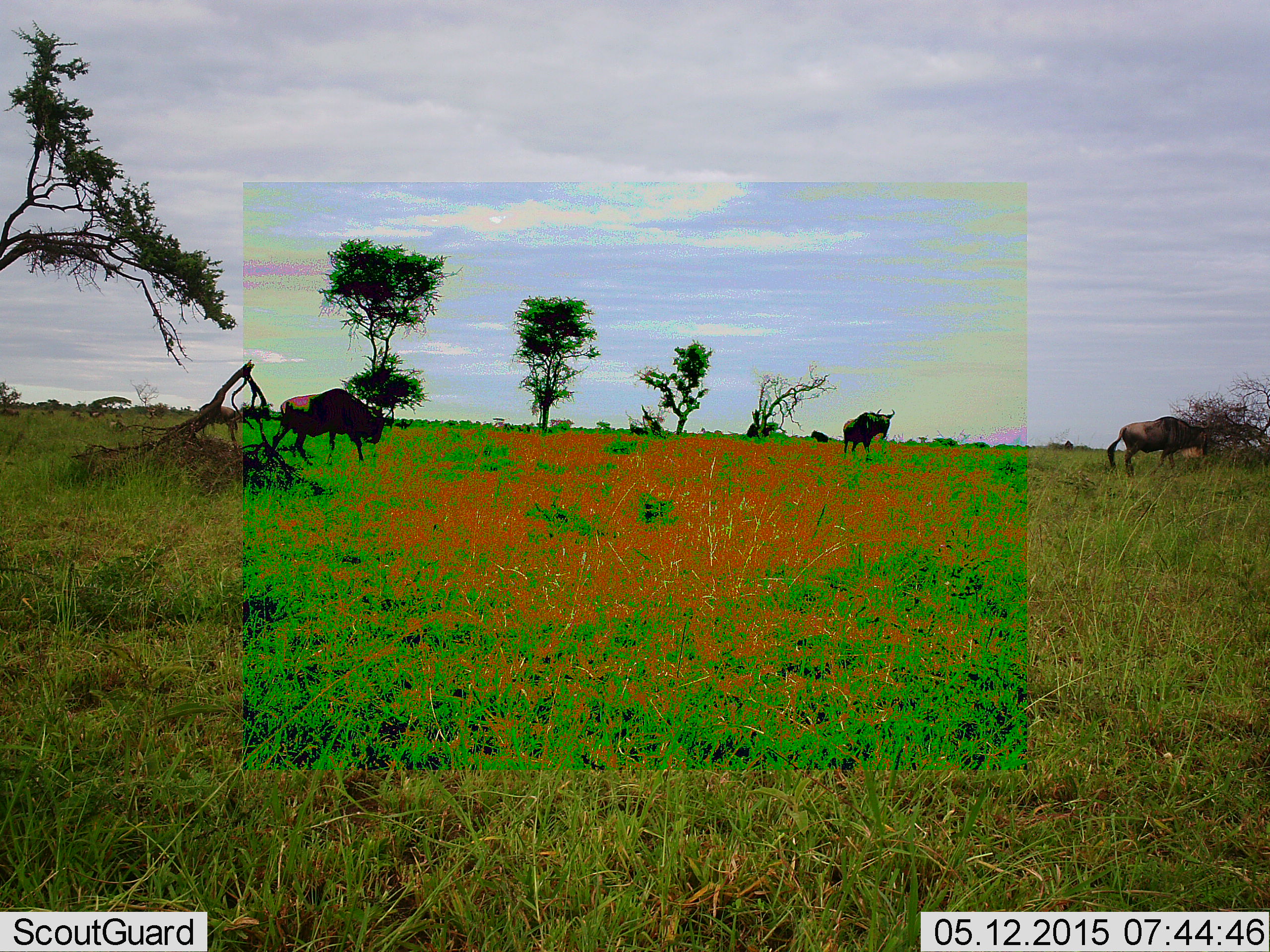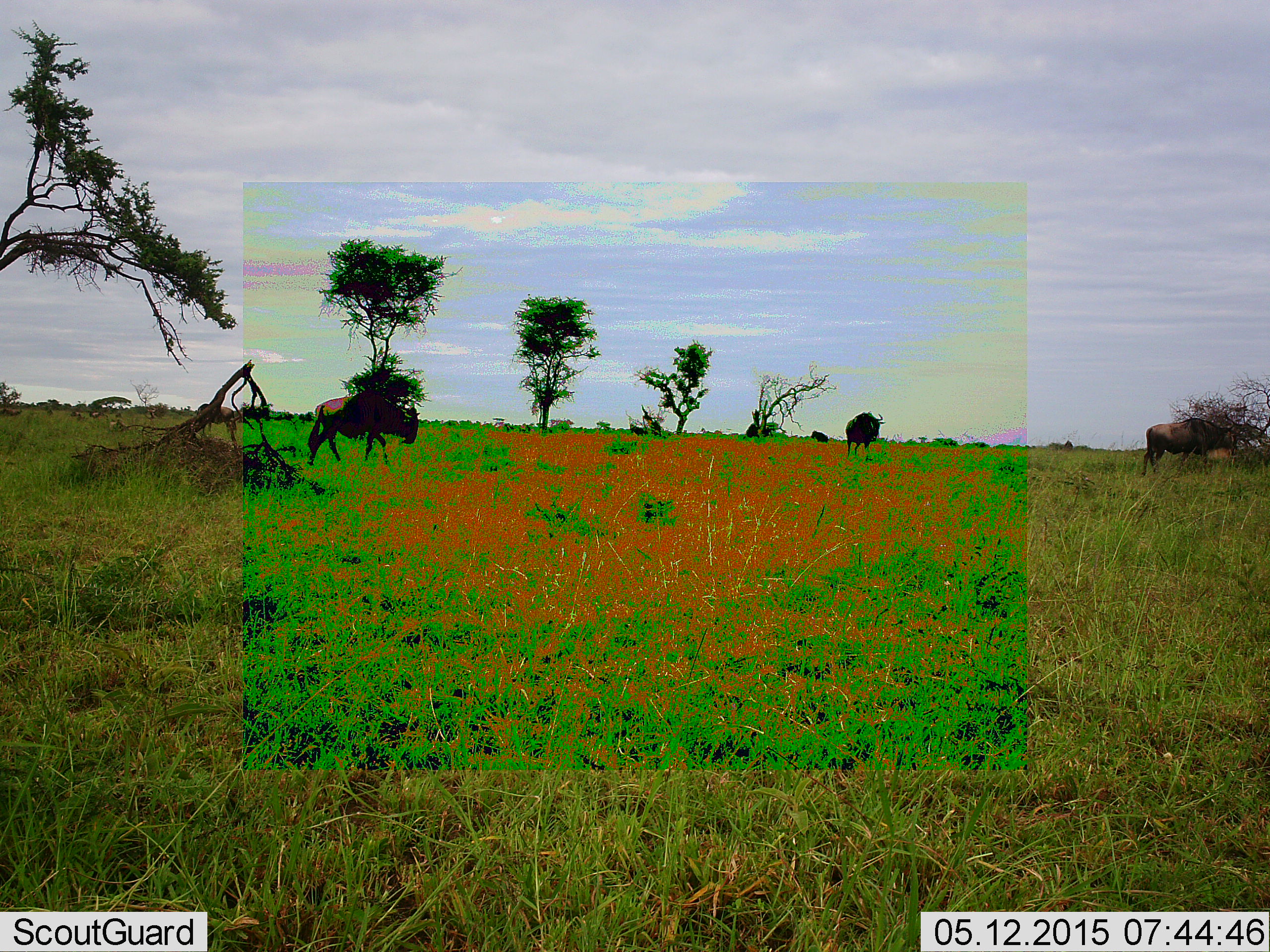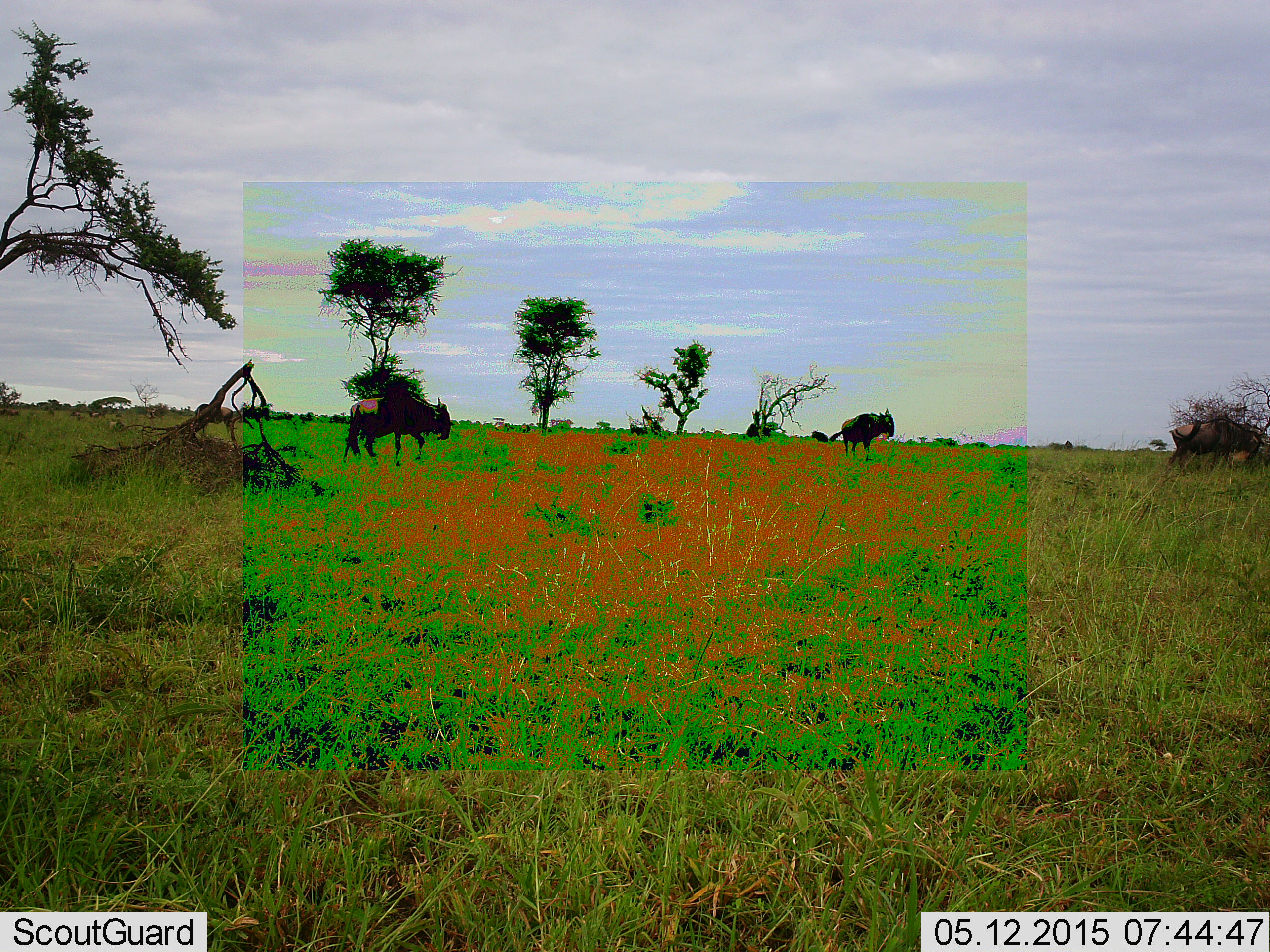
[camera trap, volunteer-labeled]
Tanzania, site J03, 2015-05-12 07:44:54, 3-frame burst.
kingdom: Animalia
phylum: Chordata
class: Mammalia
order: Artiodactyla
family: Bovidae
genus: Connochaetes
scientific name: Connochaetes taurinus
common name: blue wildebeest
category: wildebeest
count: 4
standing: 30%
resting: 10%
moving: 100%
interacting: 0%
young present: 0%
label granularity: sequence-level